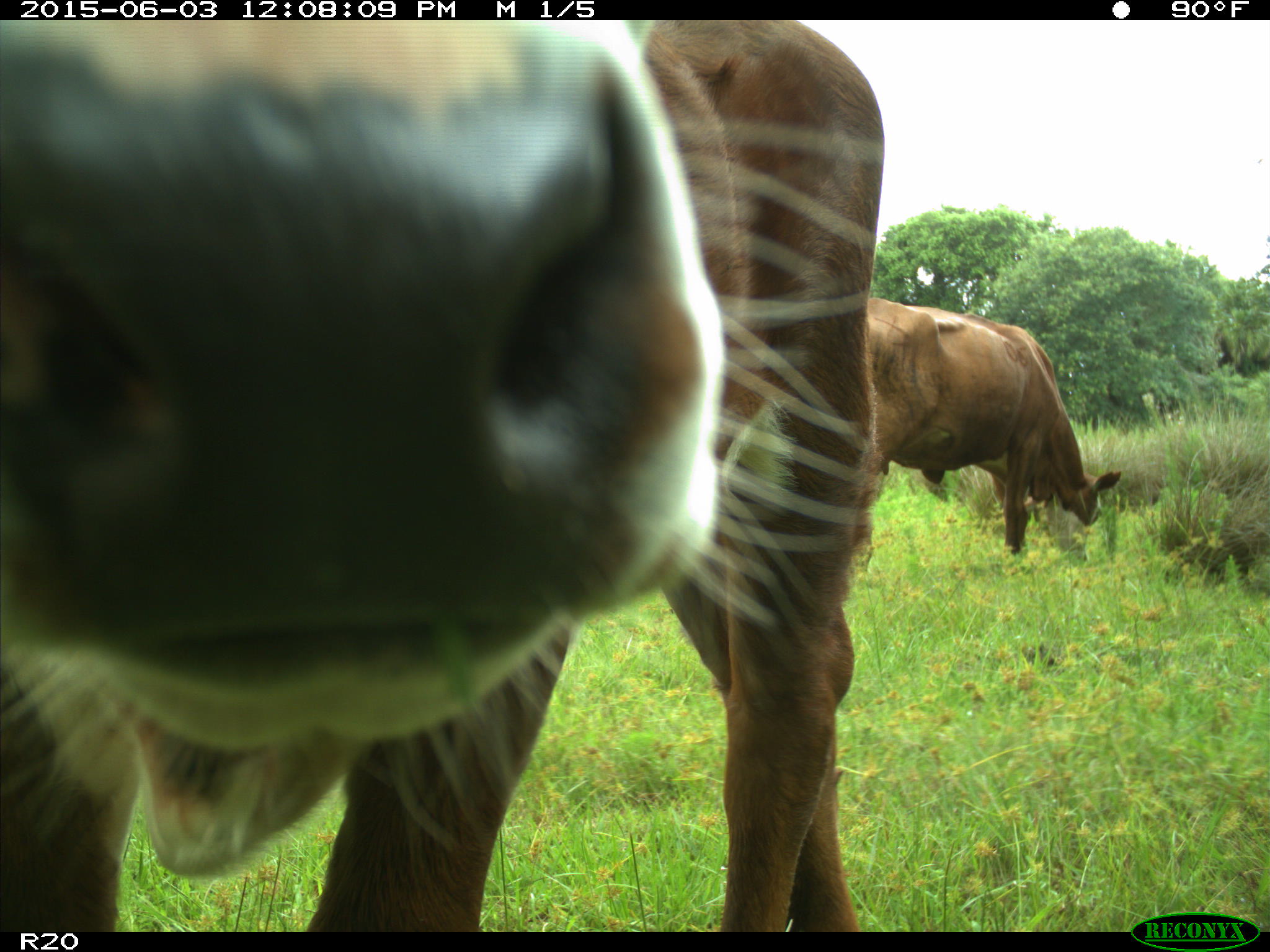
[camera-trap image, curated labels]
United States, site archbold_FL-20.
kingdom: Animalia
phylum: Chordata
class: Mammalia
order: Artiodactyla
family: Bovidae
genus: Bos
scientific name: Bos taurus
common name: domestic cow